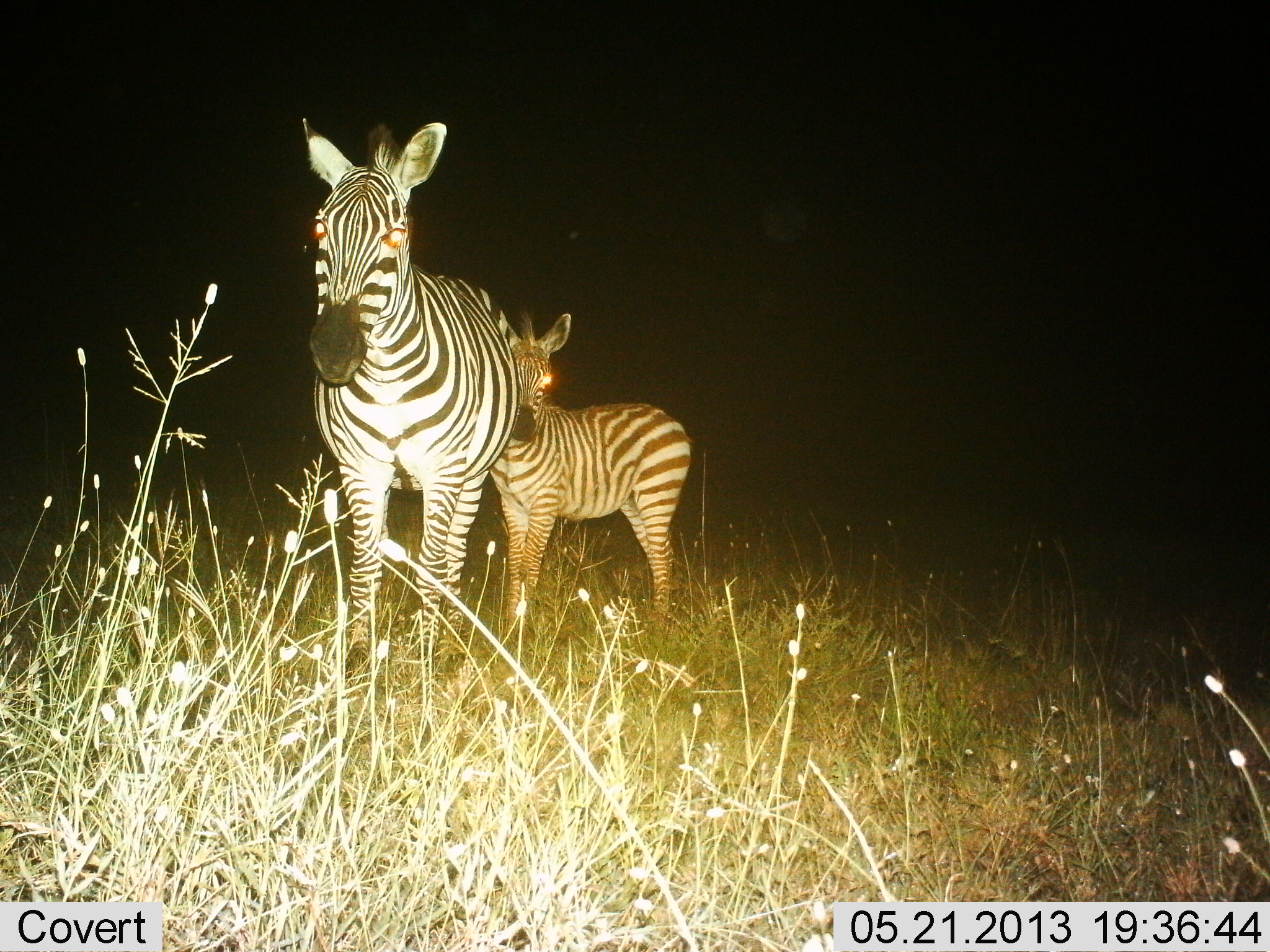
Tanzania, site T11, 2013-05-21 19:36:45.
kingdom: Animalia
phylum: Chordata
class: Mammalia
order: Perissodactyla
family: Equidae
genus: Equus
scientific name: Equus quagga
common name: plains zebra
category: zebra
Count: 2.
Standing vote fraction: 100%.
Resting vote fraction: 0%.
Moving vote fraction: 0%.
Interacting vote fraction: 0%.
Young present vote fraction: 80%.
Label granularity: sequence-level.